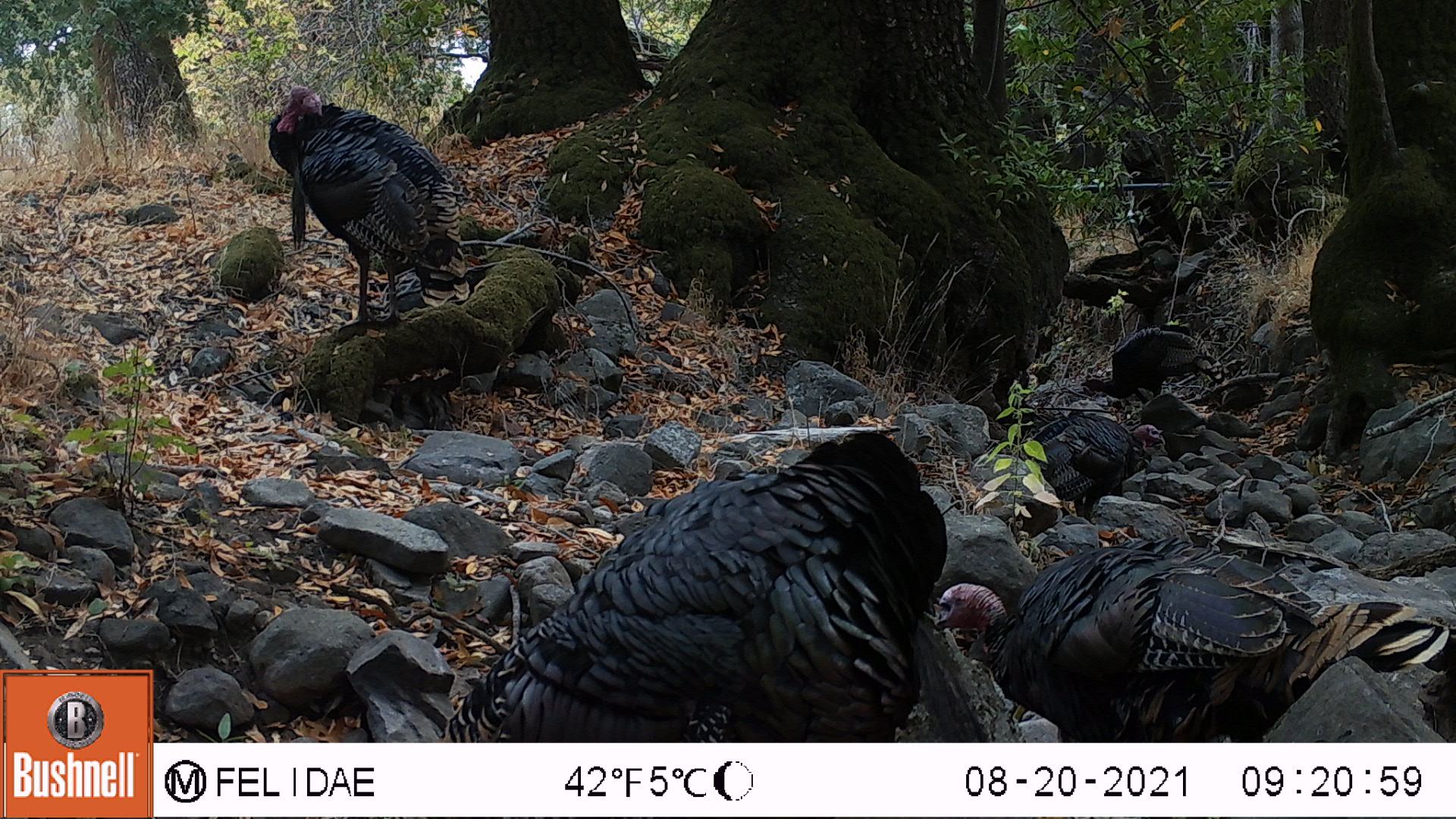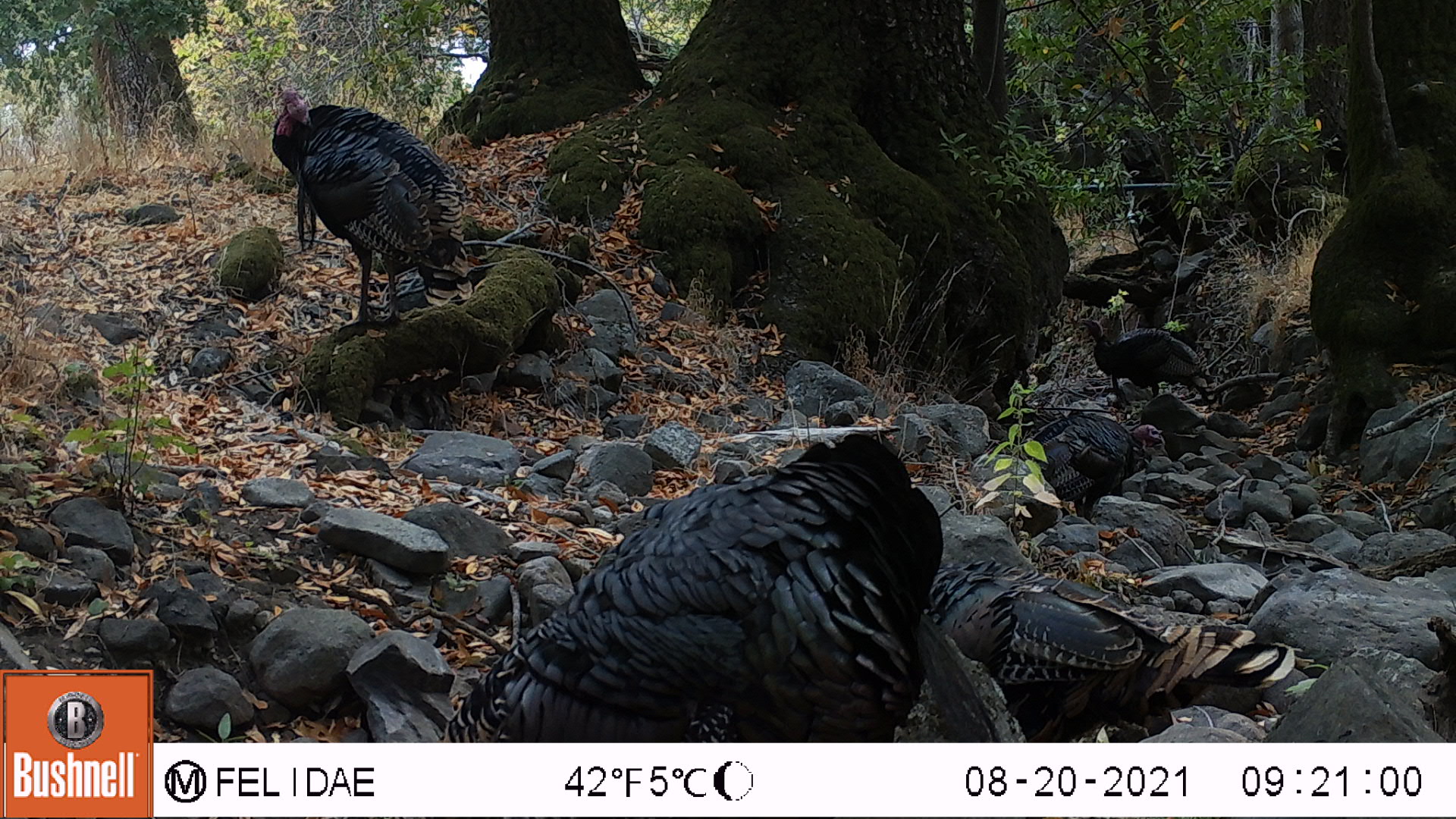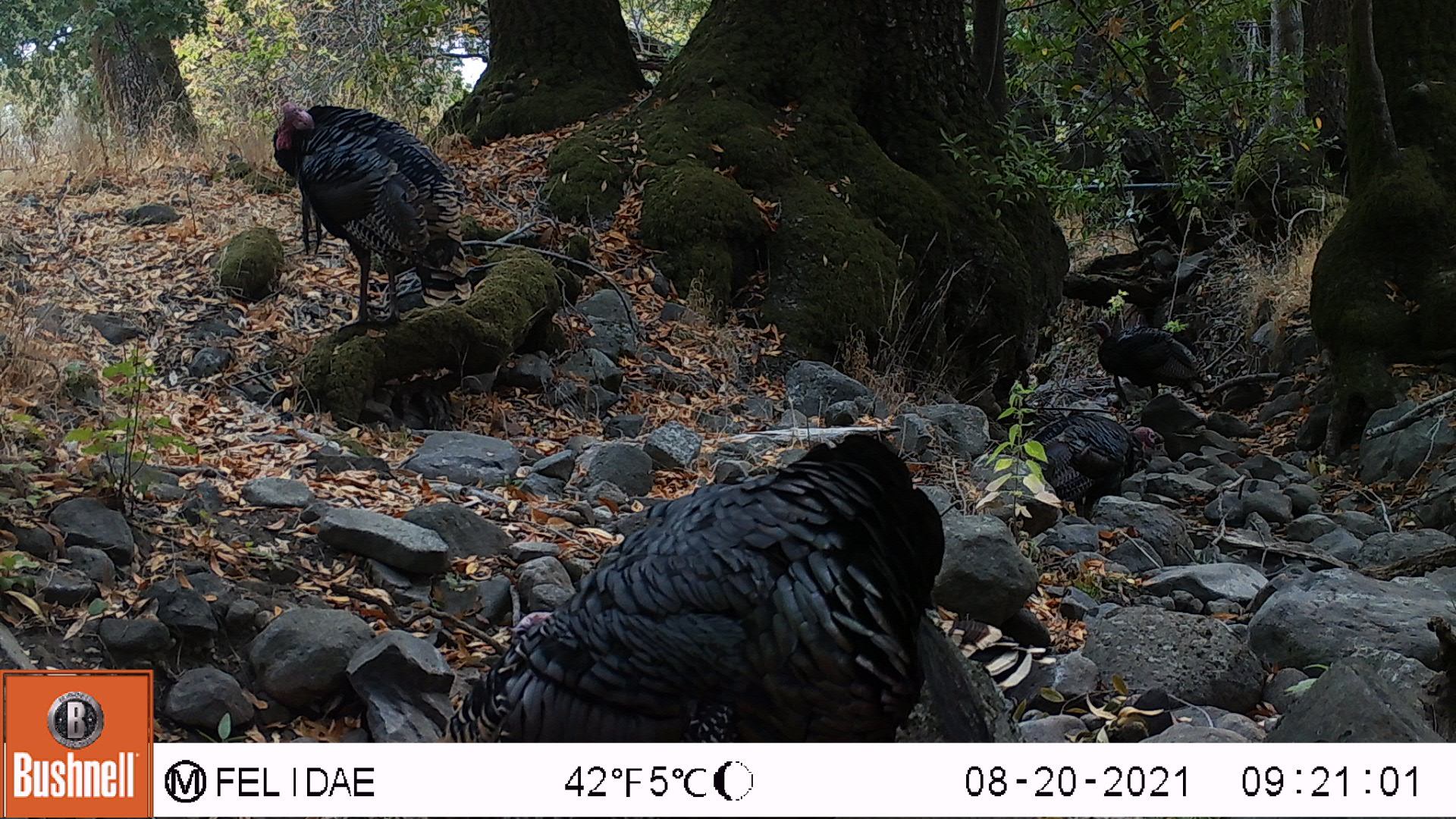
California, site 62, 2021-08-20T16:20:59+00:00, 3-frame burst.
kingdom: Animalia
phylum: Chordata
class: Aves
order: Galliformes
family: Phasianidae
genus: Meleagris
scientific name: Meleagris gallopavo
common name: turkey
Turkey (Meleagris gallopavo).